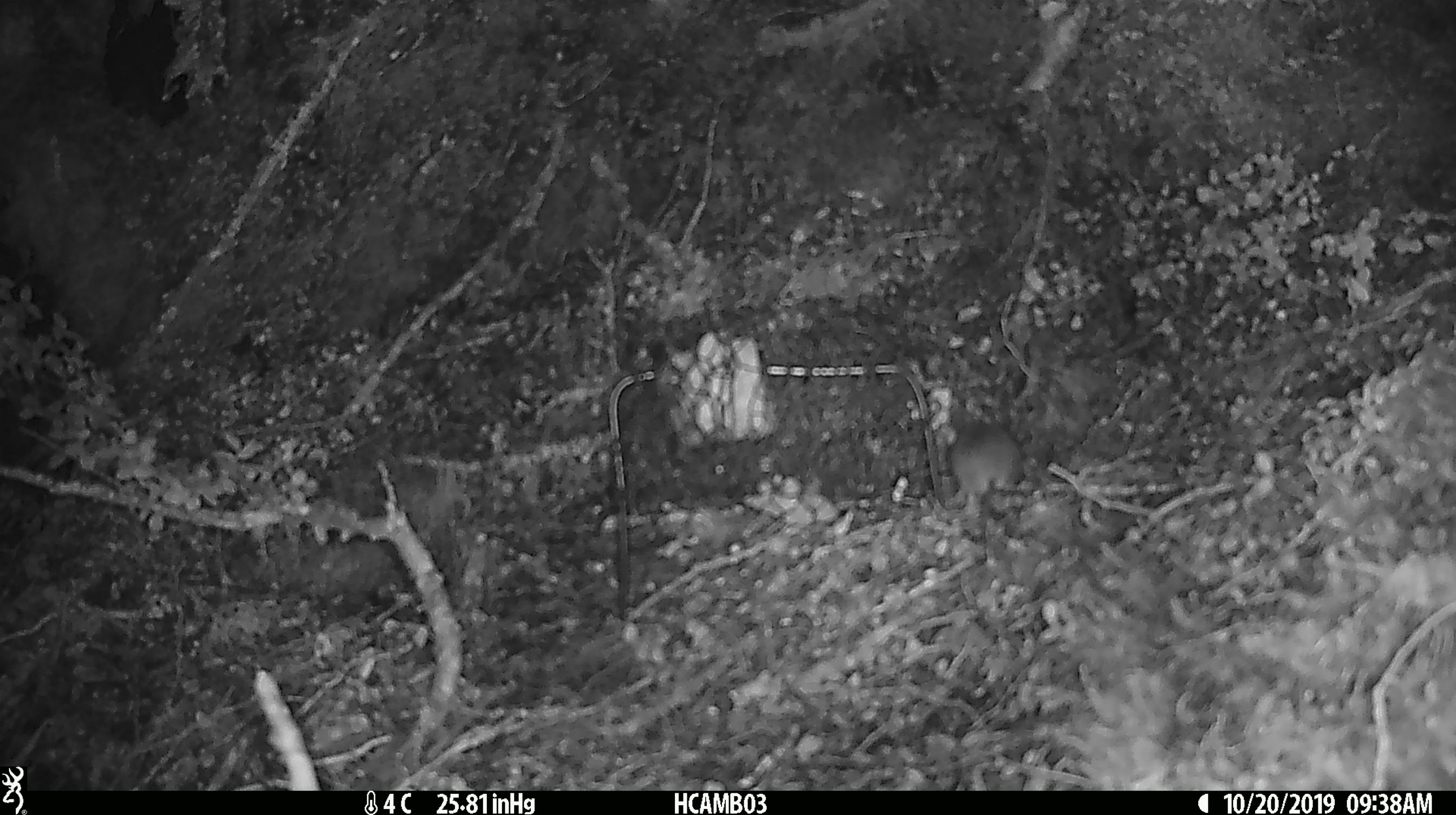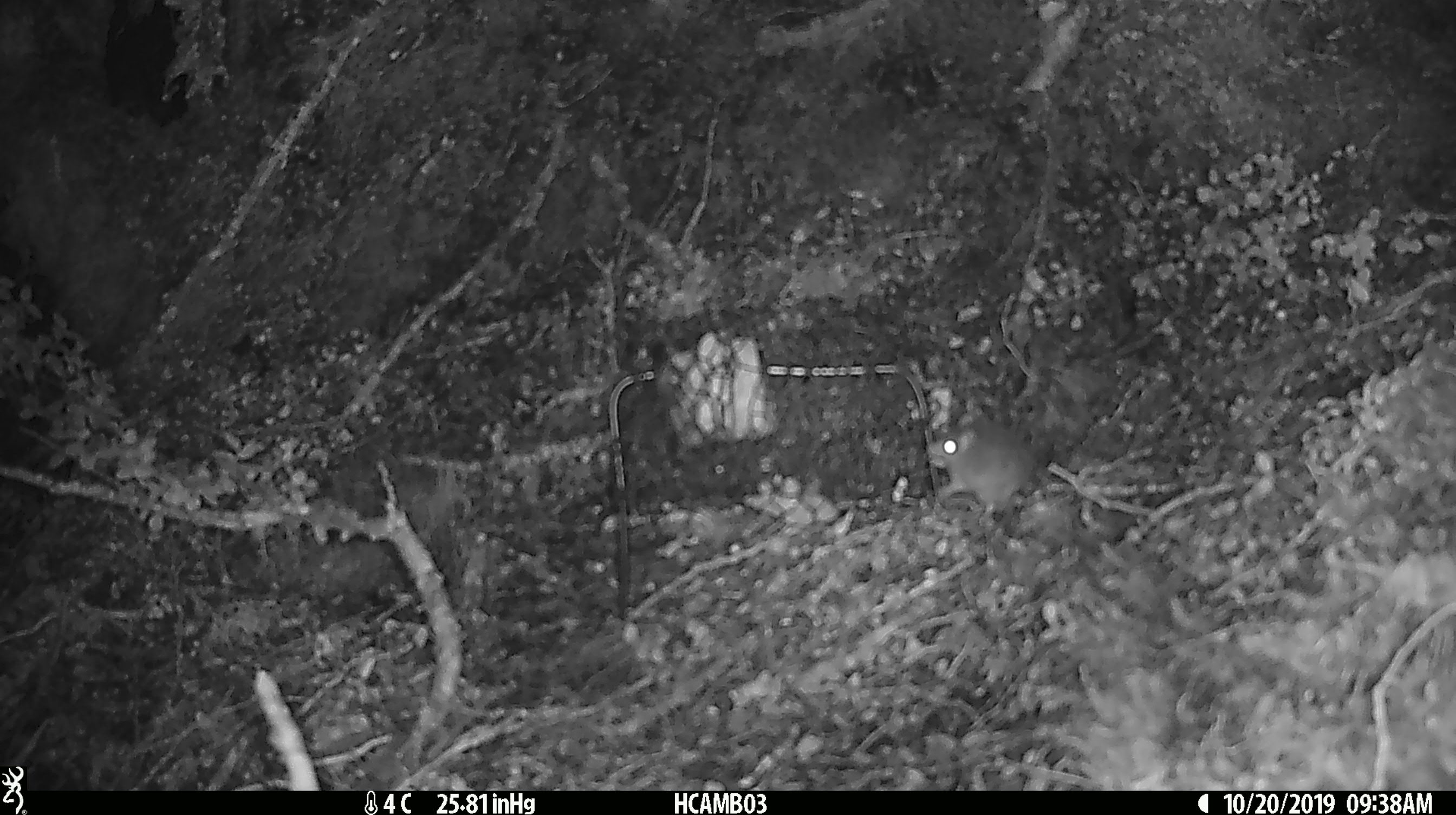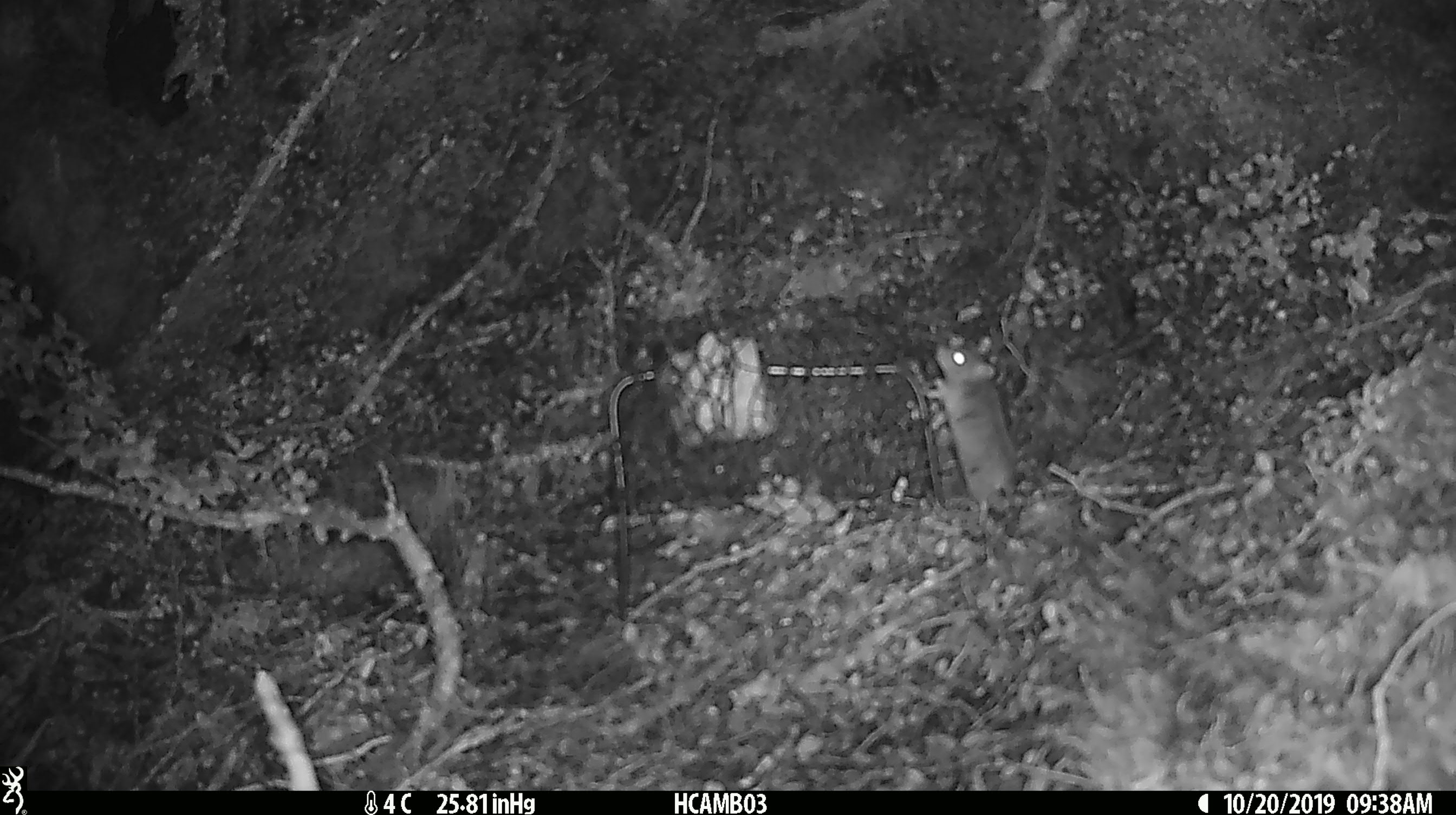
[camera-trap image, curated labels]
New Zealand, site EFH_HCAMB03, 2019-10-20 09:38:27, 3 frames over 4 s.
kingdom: Animalia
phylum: Chordata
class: Mammalia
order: Rodentia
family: Muridae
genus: Mus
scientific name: Mus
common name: mouse